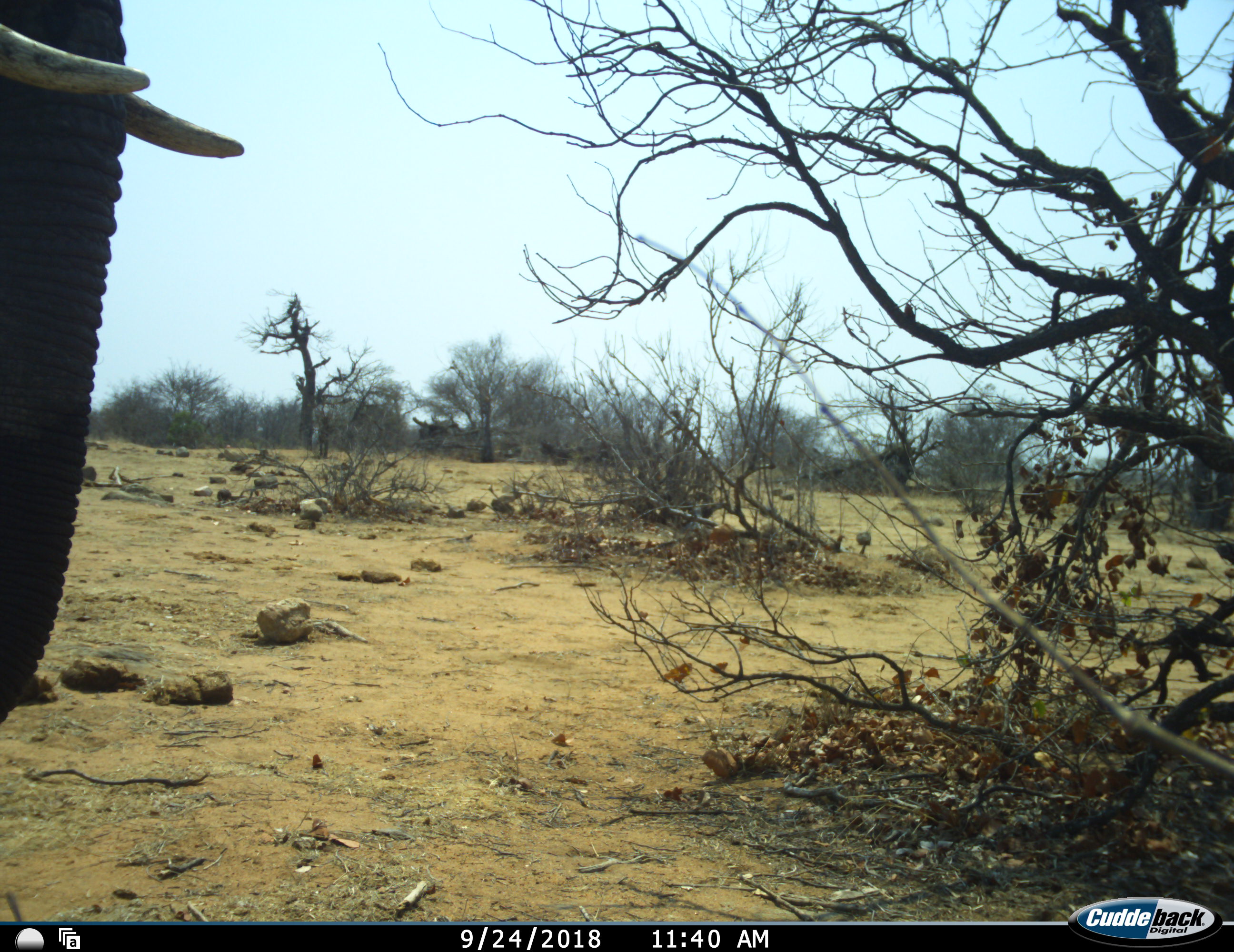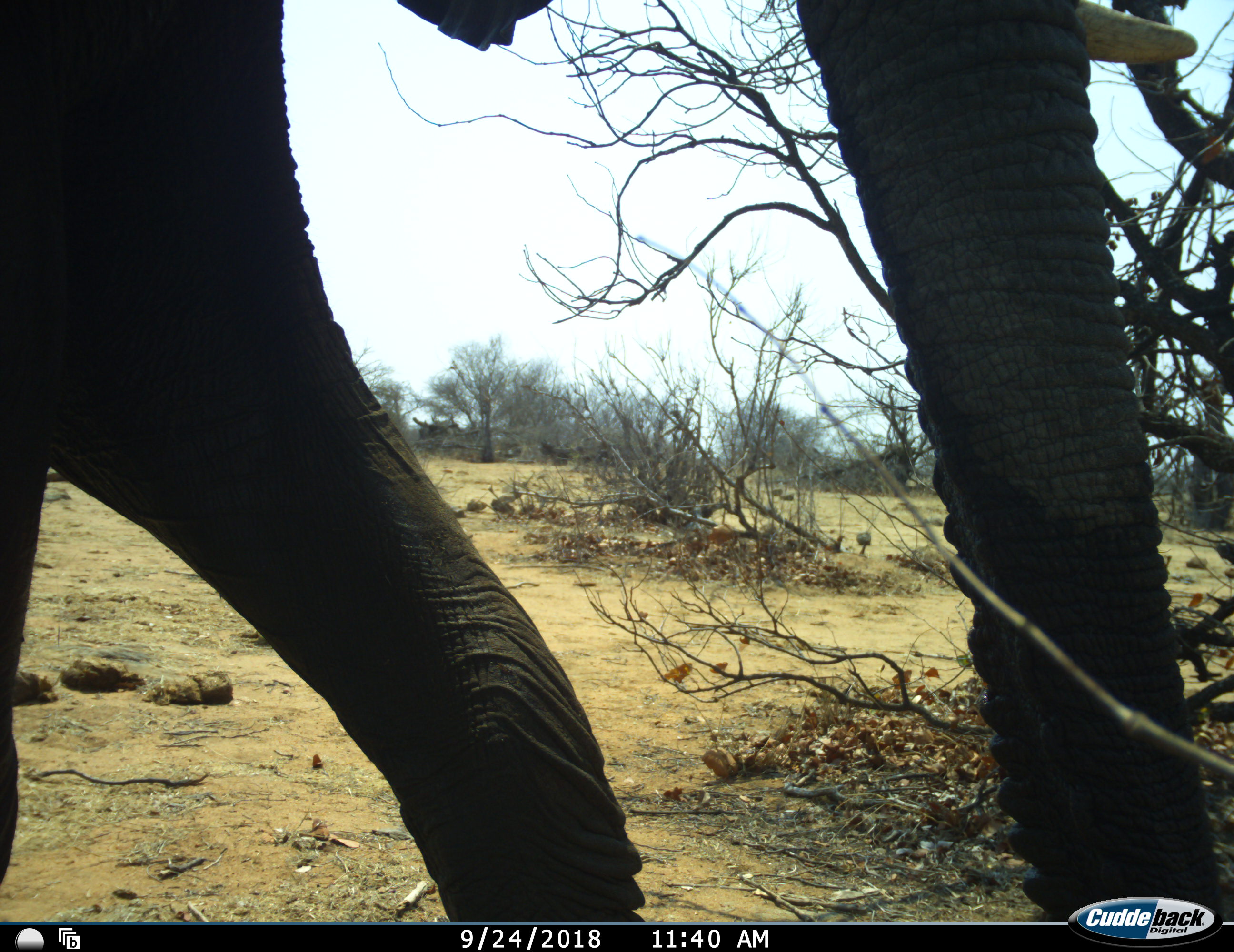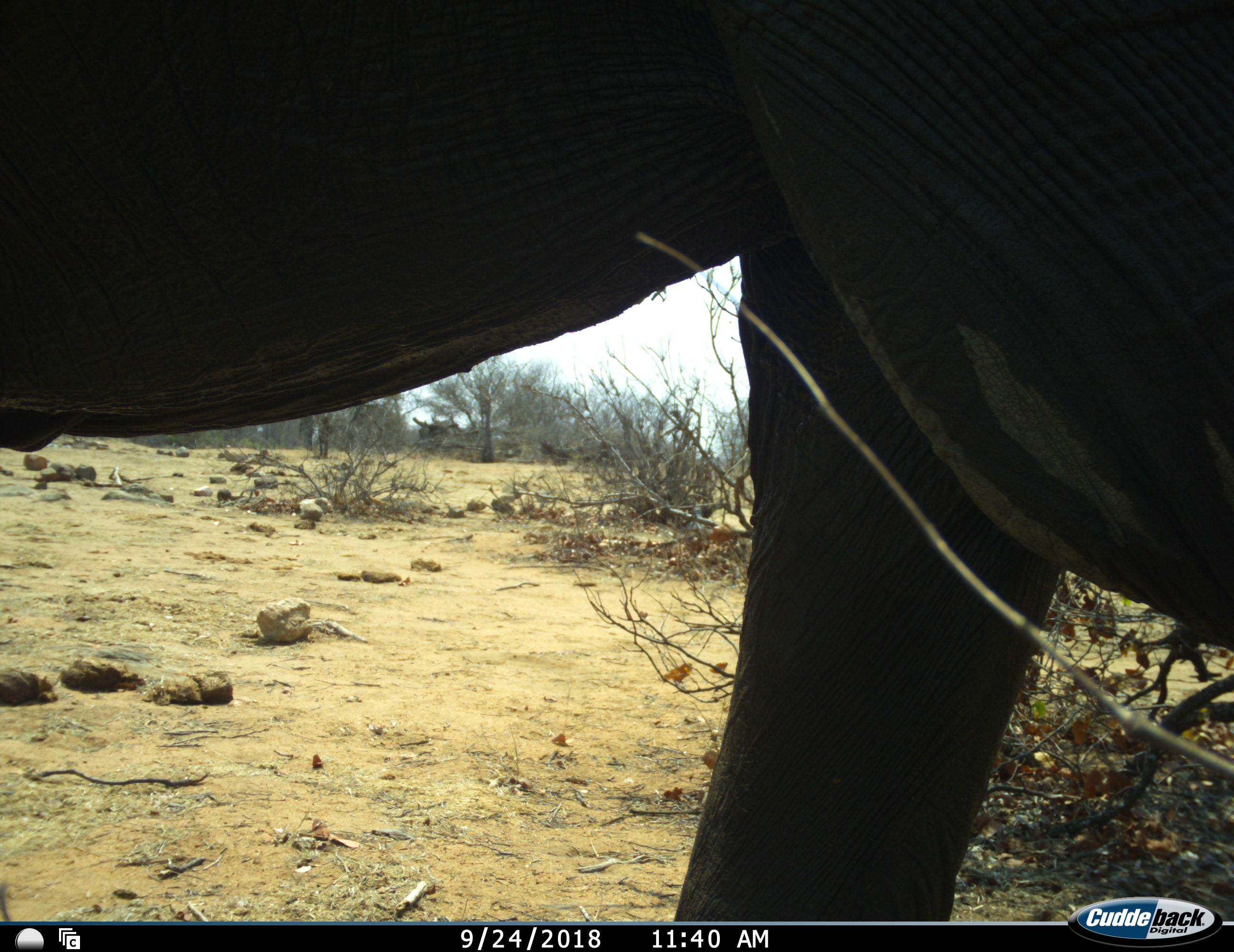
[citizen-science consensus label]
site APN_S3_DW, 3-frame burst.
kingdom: Animalia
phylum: Chordata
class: Mammalia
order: Proboscidea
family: Elephantidae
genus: Loxodonta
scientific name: Loxodonta africana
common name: african bush elephant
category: elephant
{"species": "elephant (african bush elephant) (Loxodonta africana)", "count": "1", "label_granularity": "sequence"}